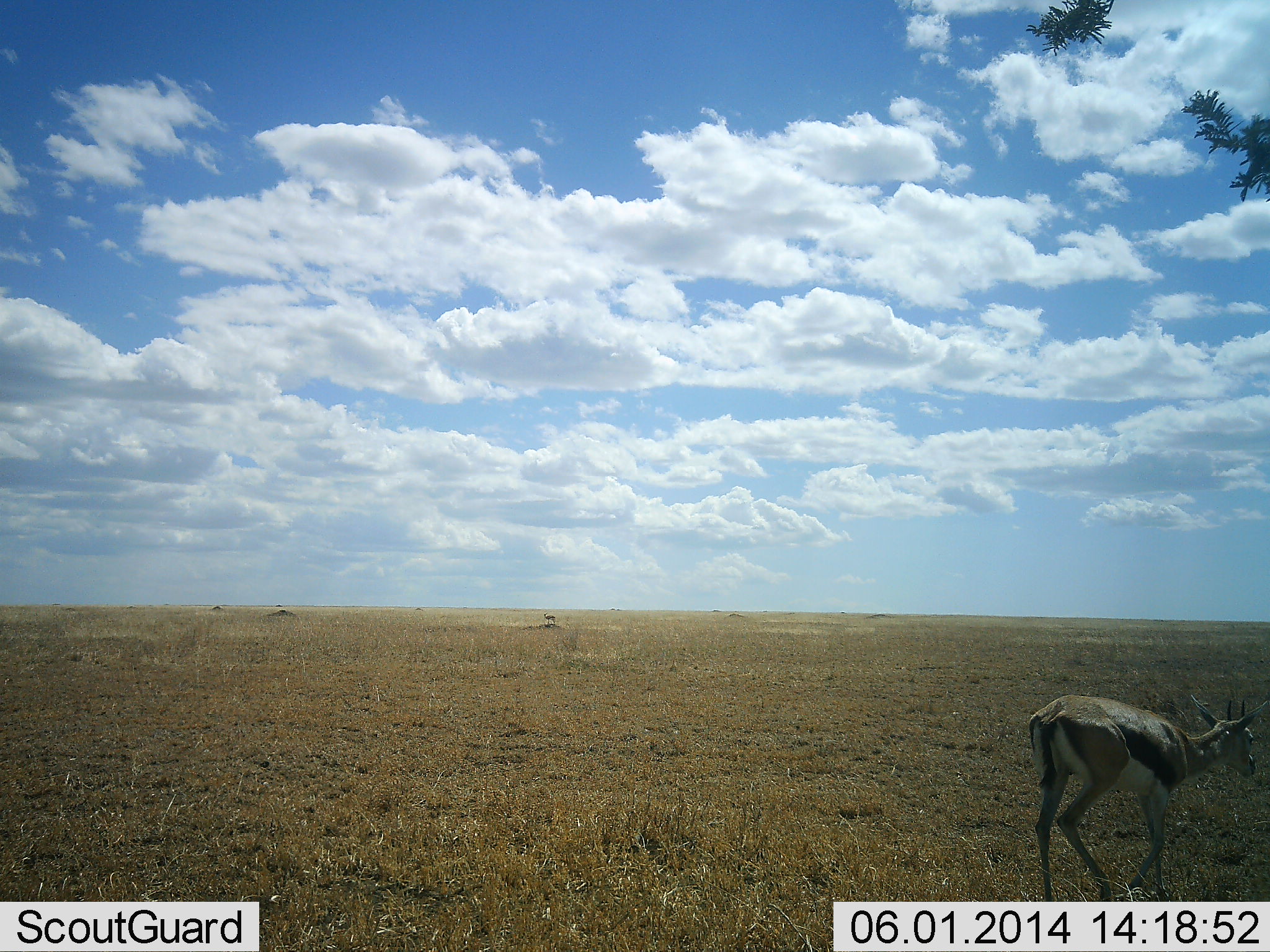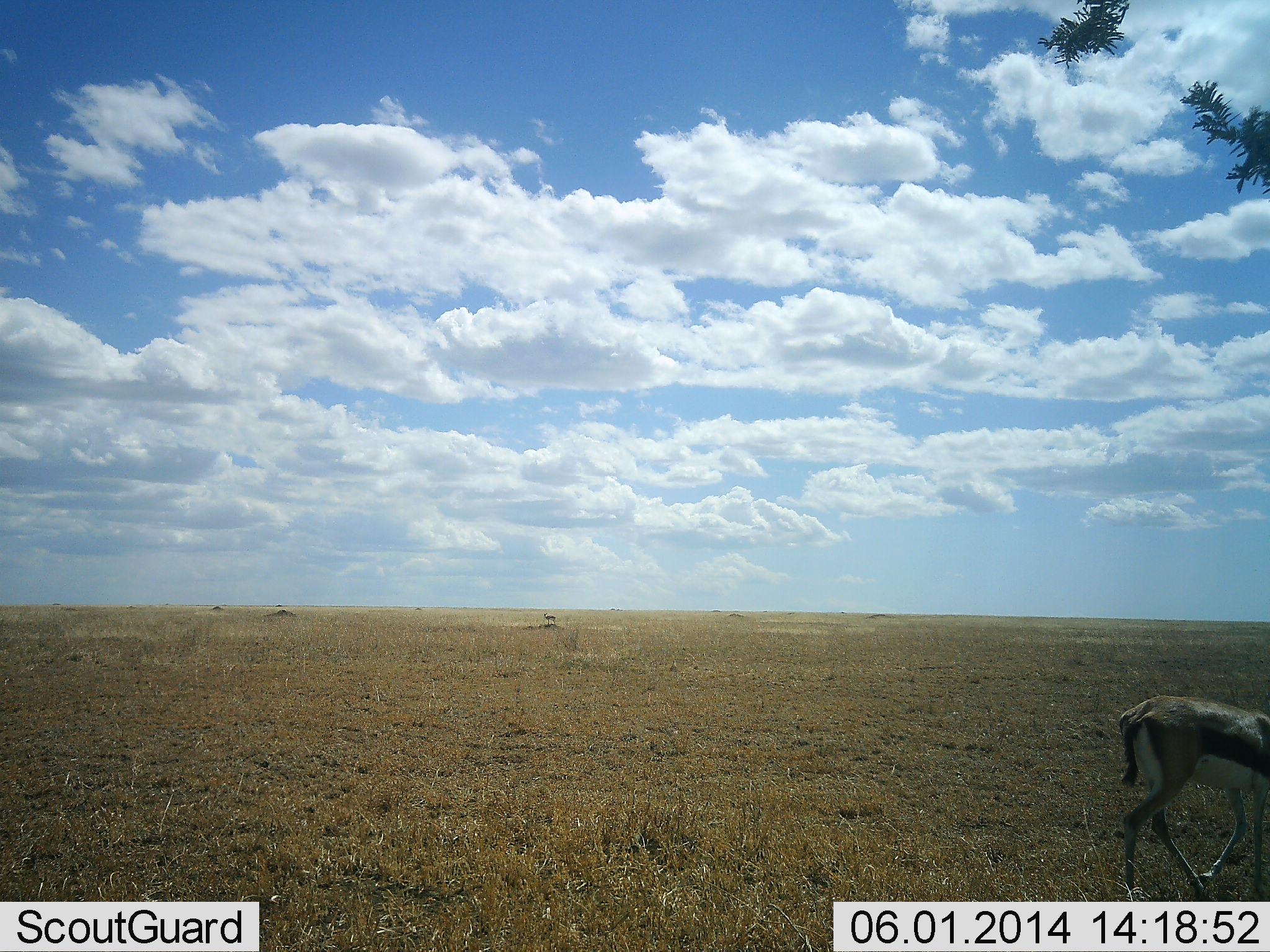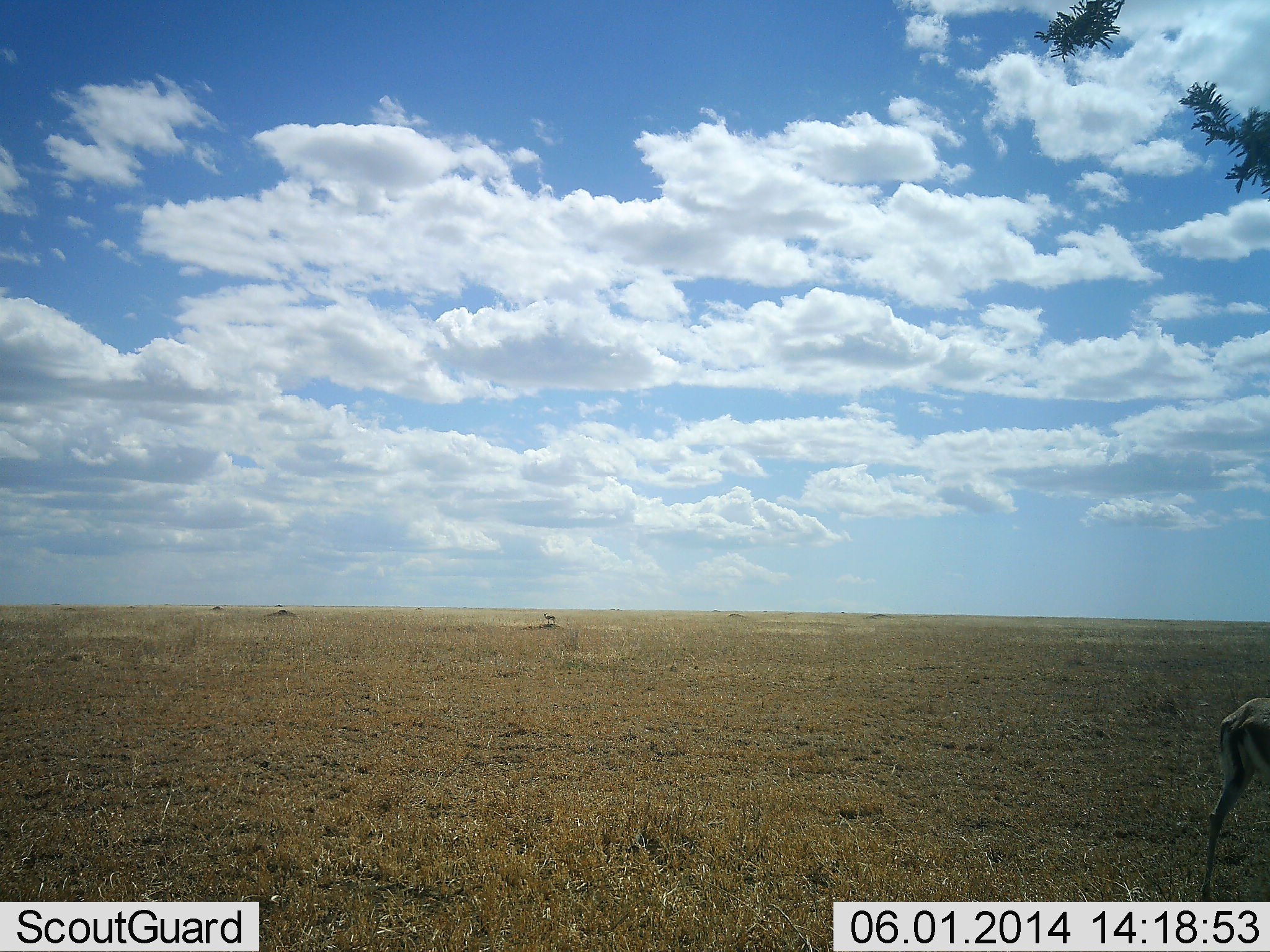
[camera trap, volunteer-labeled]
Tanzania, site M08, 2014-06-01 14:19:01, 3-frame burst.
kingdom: Animalia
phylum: Chordata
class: Mammalia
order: Artiodactyla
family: Bovidae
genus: Eudorcas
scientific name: Eudorcas thomsonii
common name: thomson's gazelle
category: gazellethomsons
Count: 1.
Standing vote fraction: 30%.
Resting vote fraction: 10%.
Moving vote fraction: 90%.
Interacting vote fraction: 0%.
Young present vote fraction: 0%.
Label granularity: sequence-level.